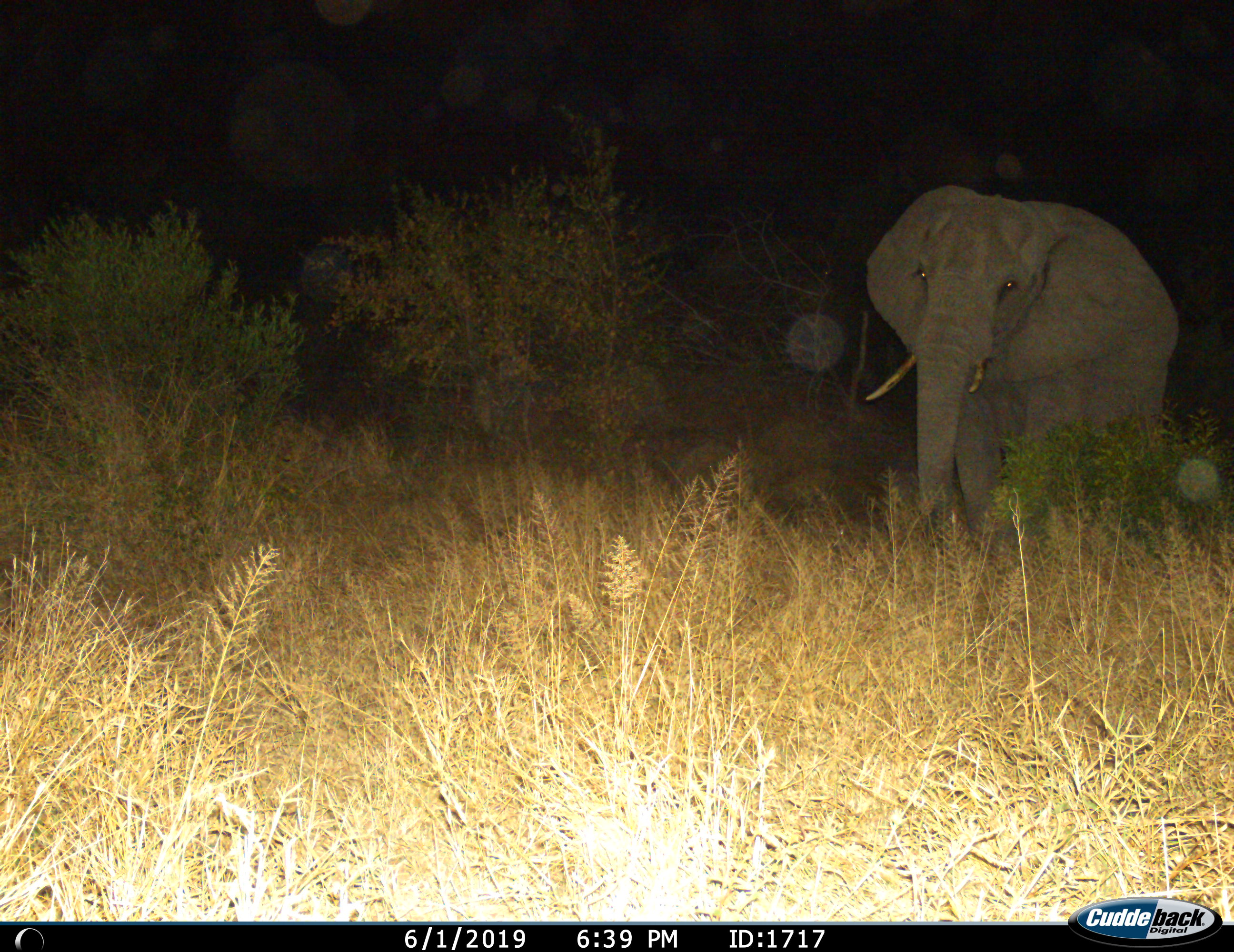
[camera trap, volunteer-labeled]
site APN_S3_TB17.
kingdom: Animalia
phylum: Chordata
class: Mammalia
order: Proboscidea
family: Elephantidae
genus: Loxodonta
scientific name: Loxodonta africana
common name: african bush elephant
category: elephant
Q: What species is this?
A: Elephant (african bush elephant) (Loxodonta africana).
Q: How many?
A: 1.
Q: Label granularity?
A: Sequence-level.